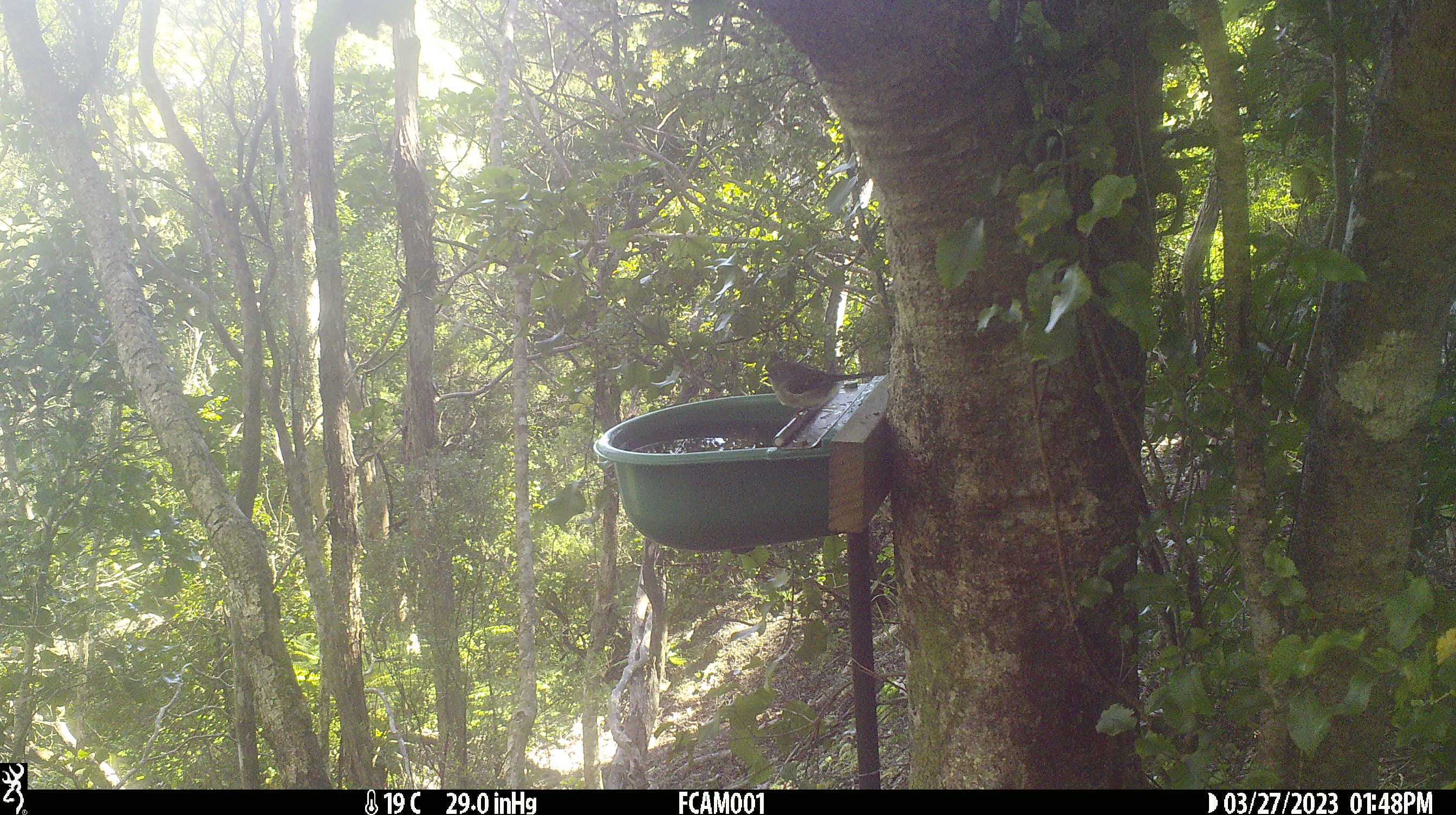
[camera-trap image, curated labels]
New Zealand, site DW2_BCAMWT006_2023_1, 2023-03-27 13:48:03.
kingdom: Animalia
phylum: Chordata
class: Aves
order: Passeriformes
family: Petroicidae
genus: Petroica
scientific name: Petroica macrocephala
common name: tomtit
Tomtit (Petroica macrocephala).